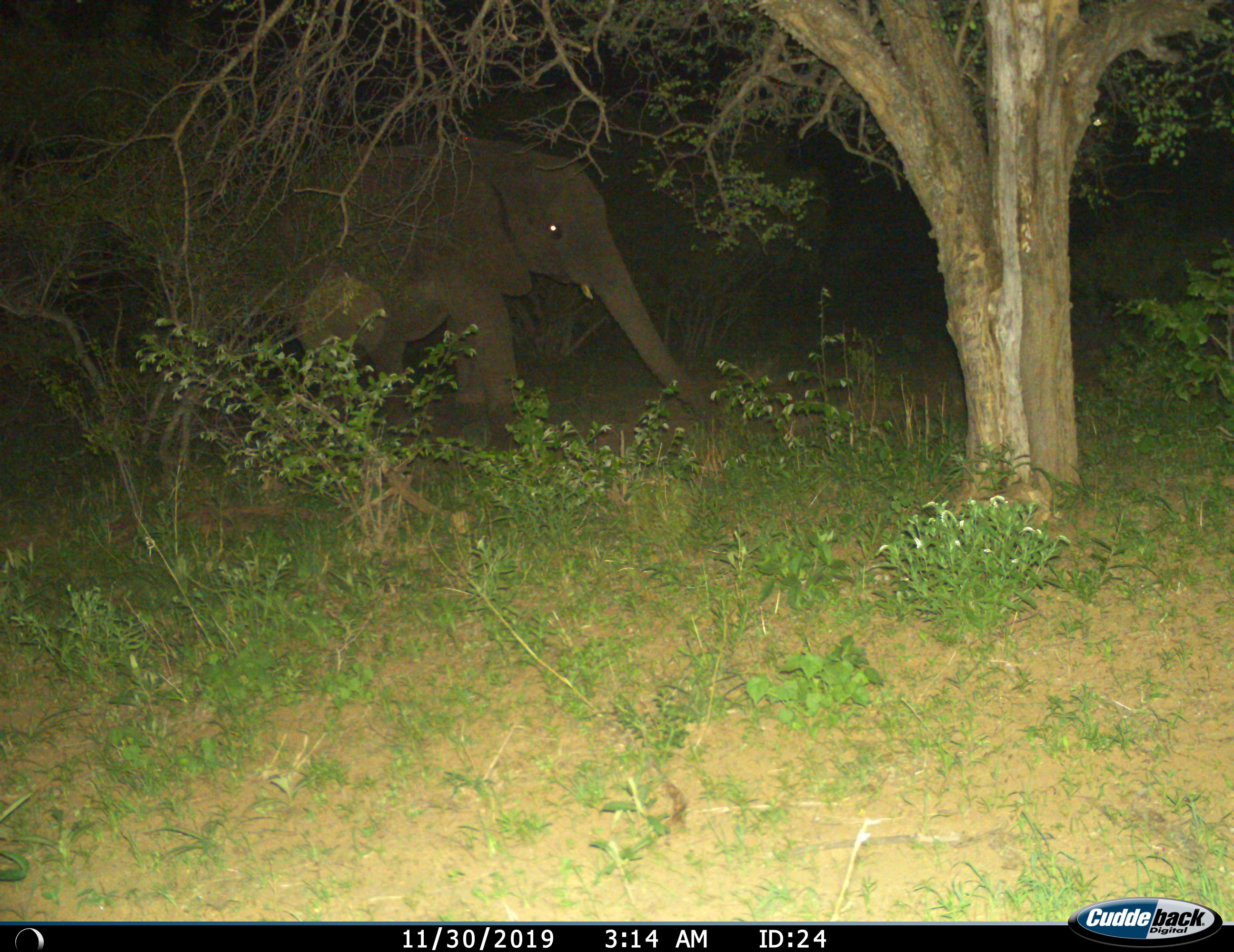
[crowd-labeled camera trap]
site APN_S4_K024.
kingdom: Animalia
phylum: Chordata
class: Mammalia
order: Proboscidea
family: Elephantidae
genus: Loxodonta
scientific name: Loxodonta africana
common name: african bush elephant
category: elephant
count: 1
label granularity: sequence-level